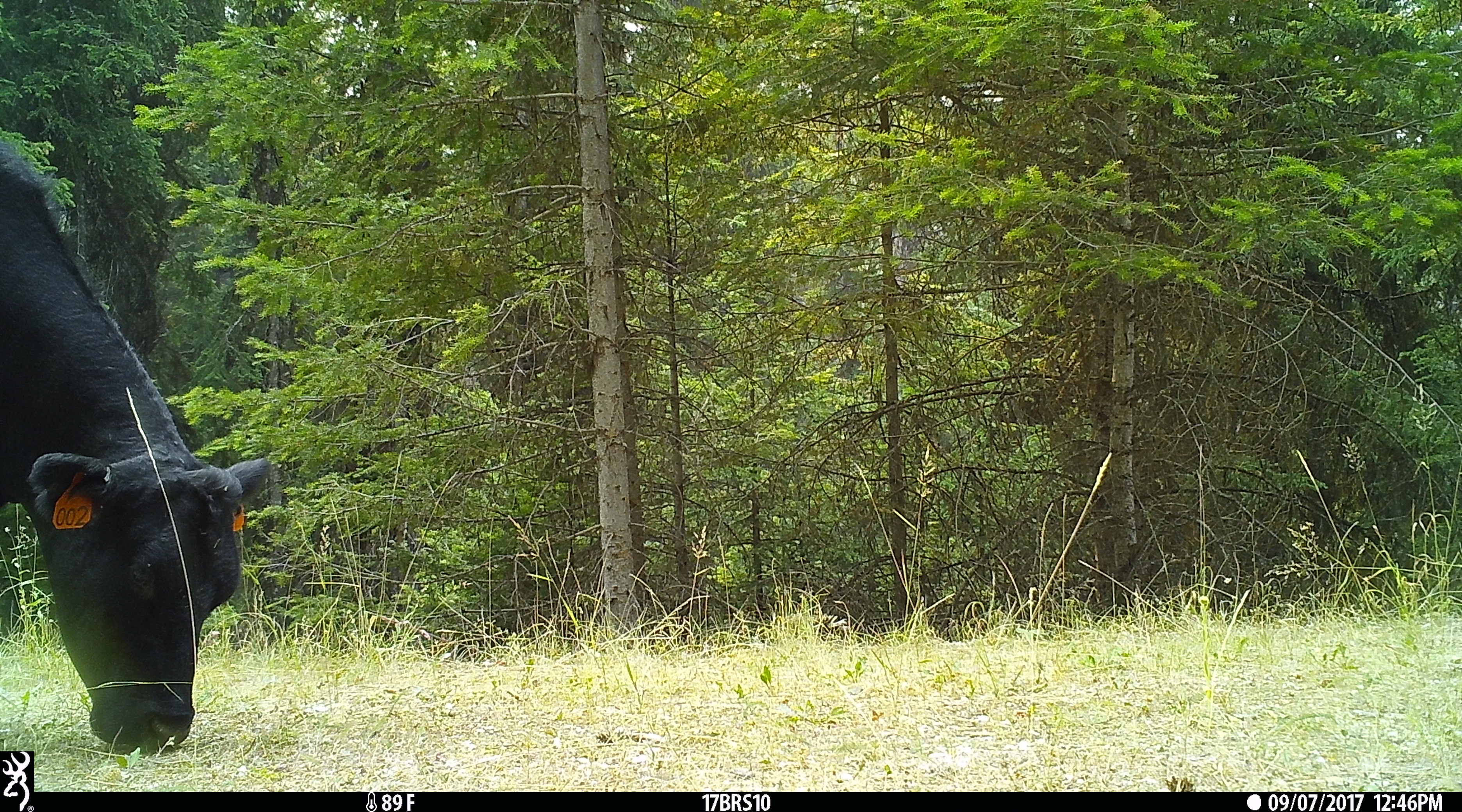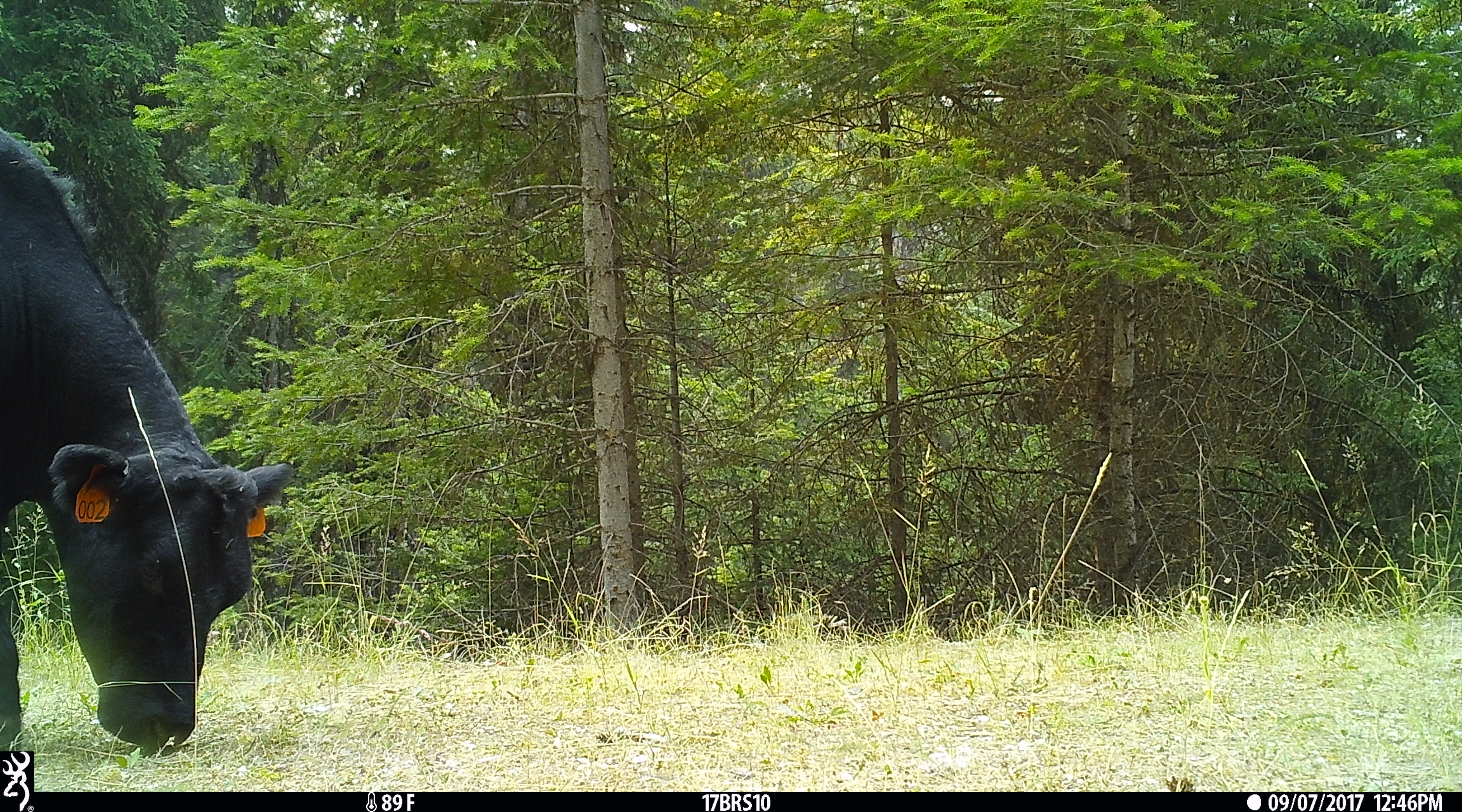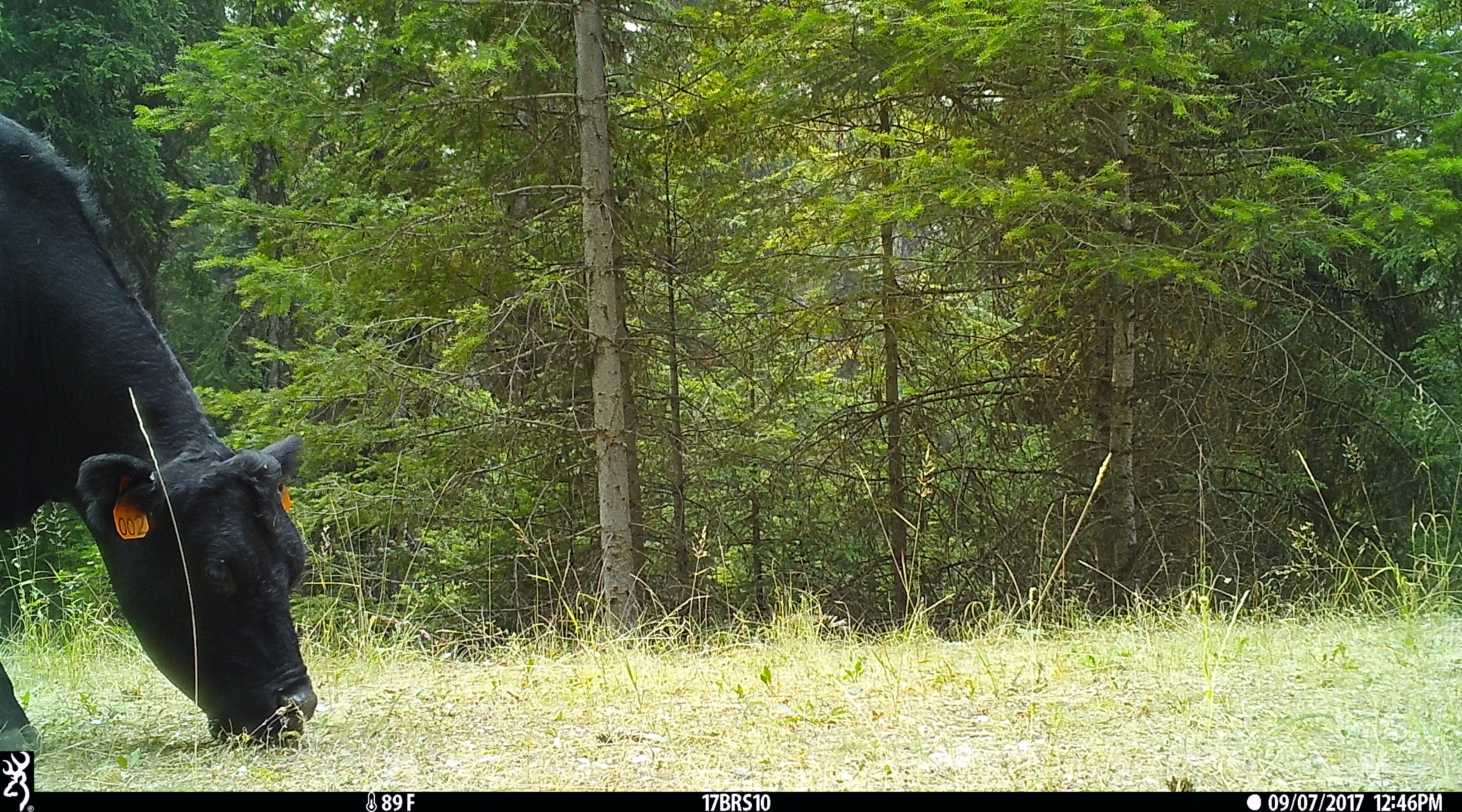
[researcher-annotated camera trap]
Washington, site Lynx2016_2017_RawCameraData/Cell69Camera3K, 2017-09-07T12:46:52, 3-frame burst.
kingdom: Animalia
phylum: Chordata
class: Mammalia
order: Artiodactyla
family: Bovidae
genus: Bos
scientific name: Bos taurus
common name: domestic cattle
Domestic cattle (Bos taurus). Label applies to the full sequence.